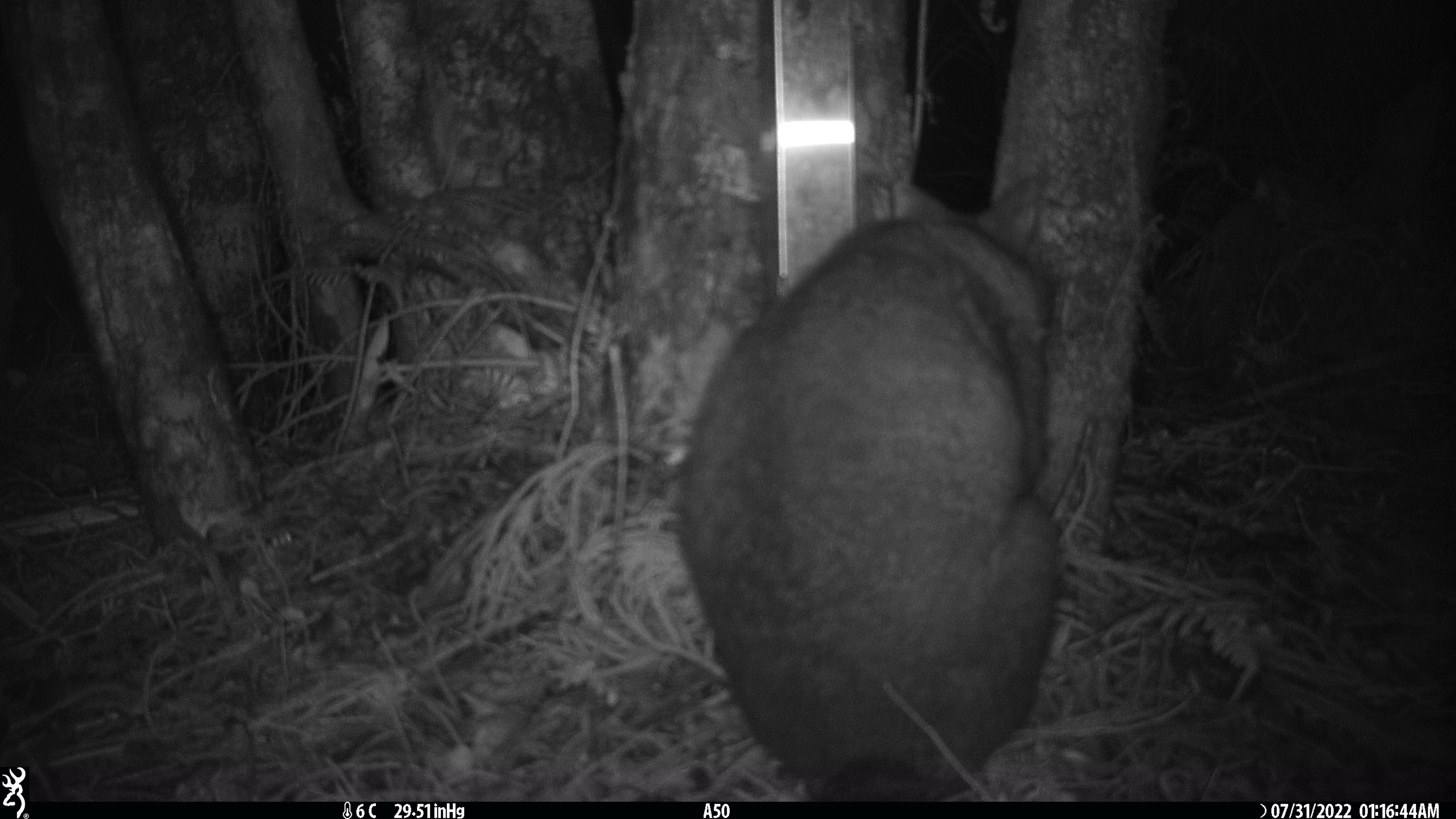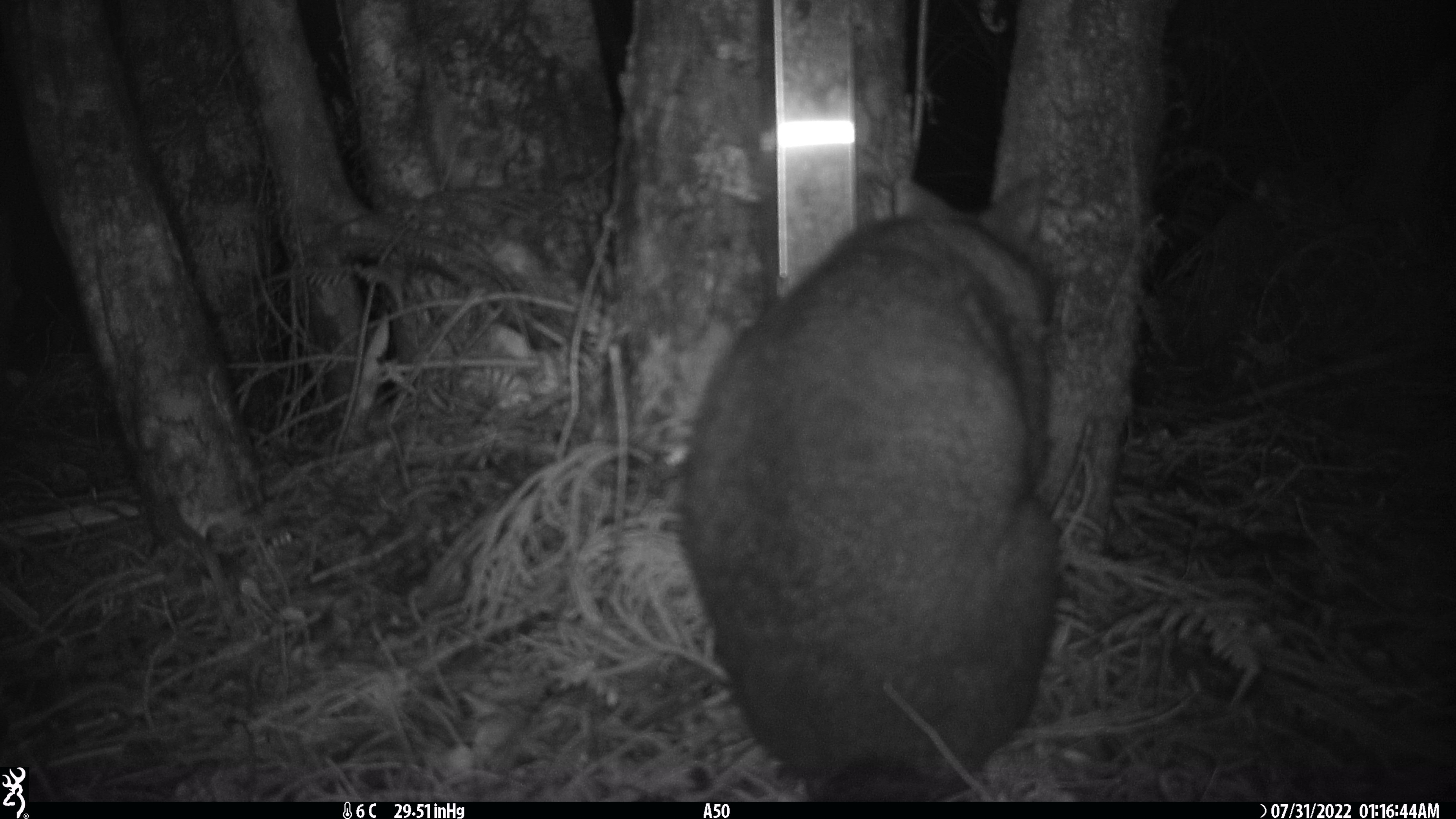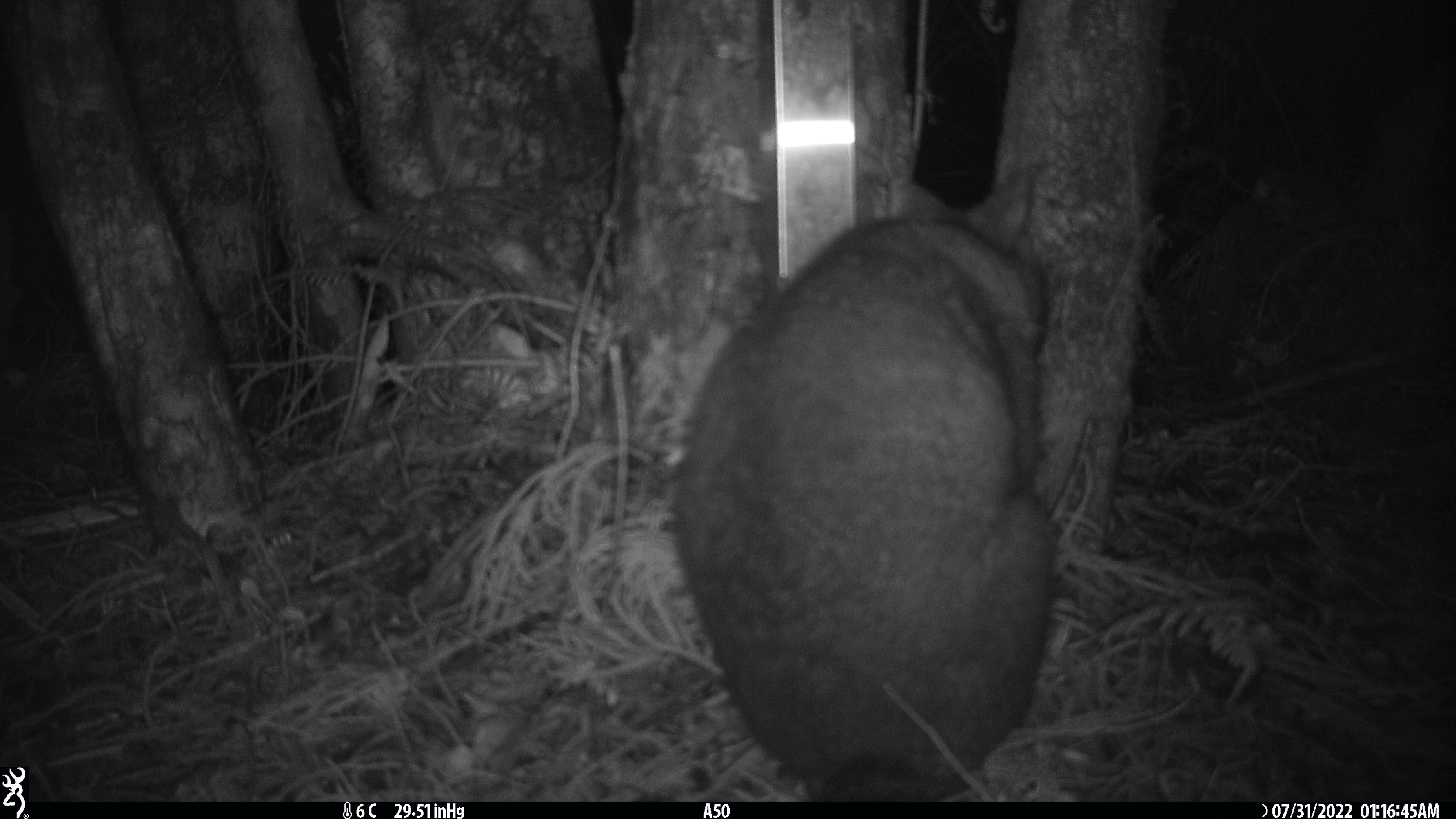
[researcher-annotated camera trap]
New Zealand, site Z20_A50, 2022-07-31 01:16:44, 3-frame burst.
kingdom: Animalia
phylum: Chordata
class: Mammalia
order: Diprotodontia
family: Phalangeridae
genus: Trichosurus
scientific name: Trichosurus vulpecula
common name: common brushtail possum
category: possum